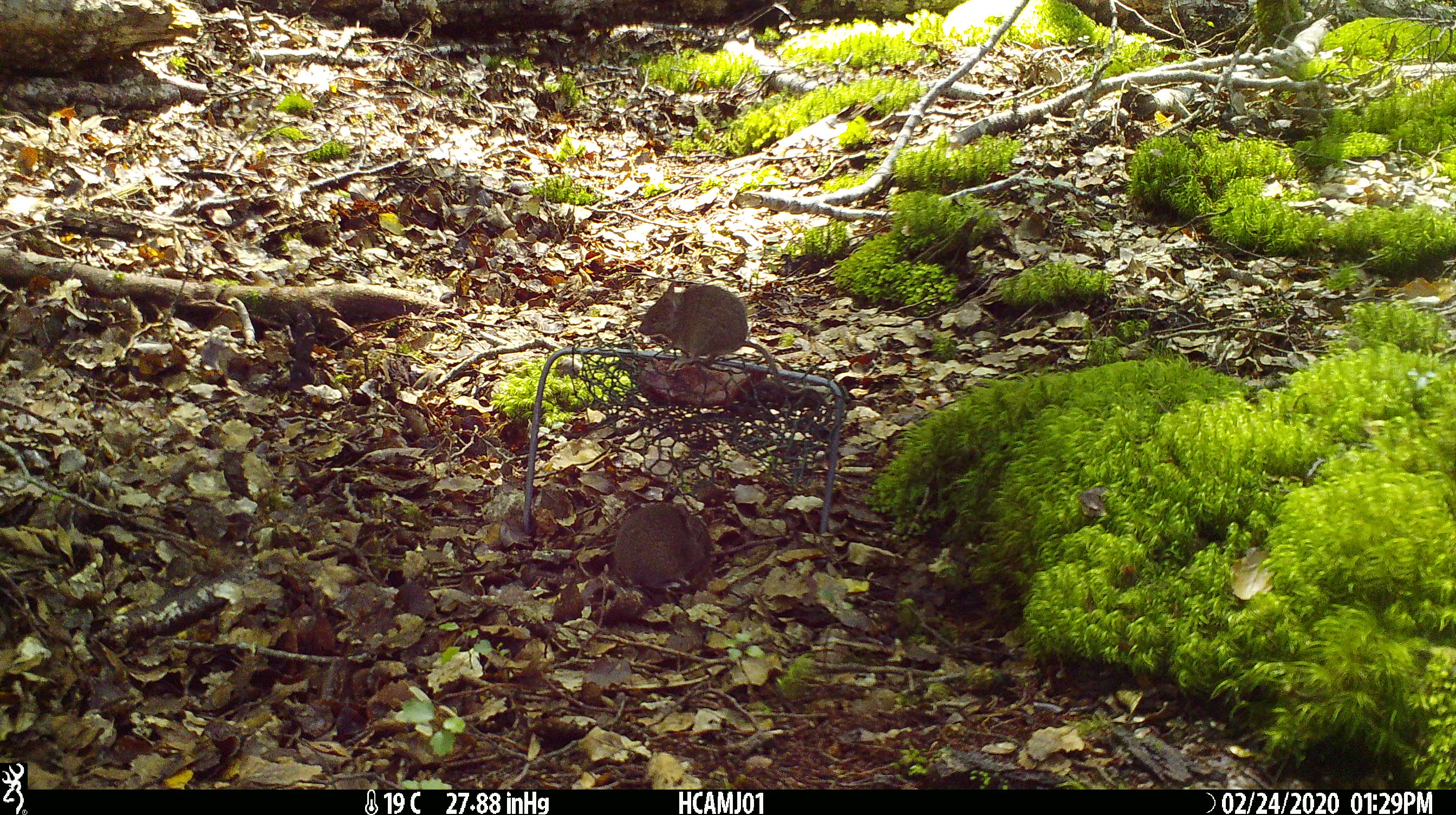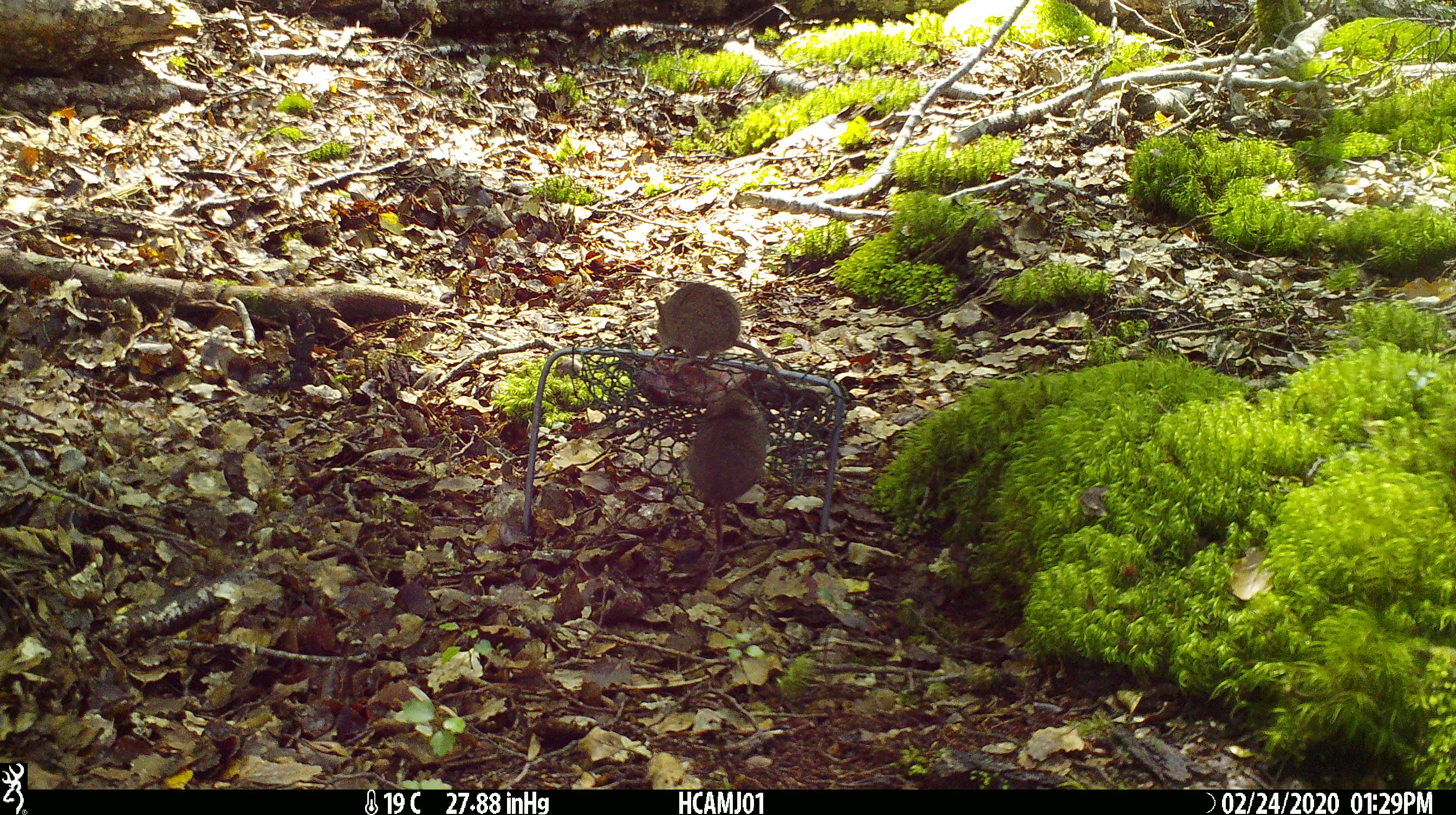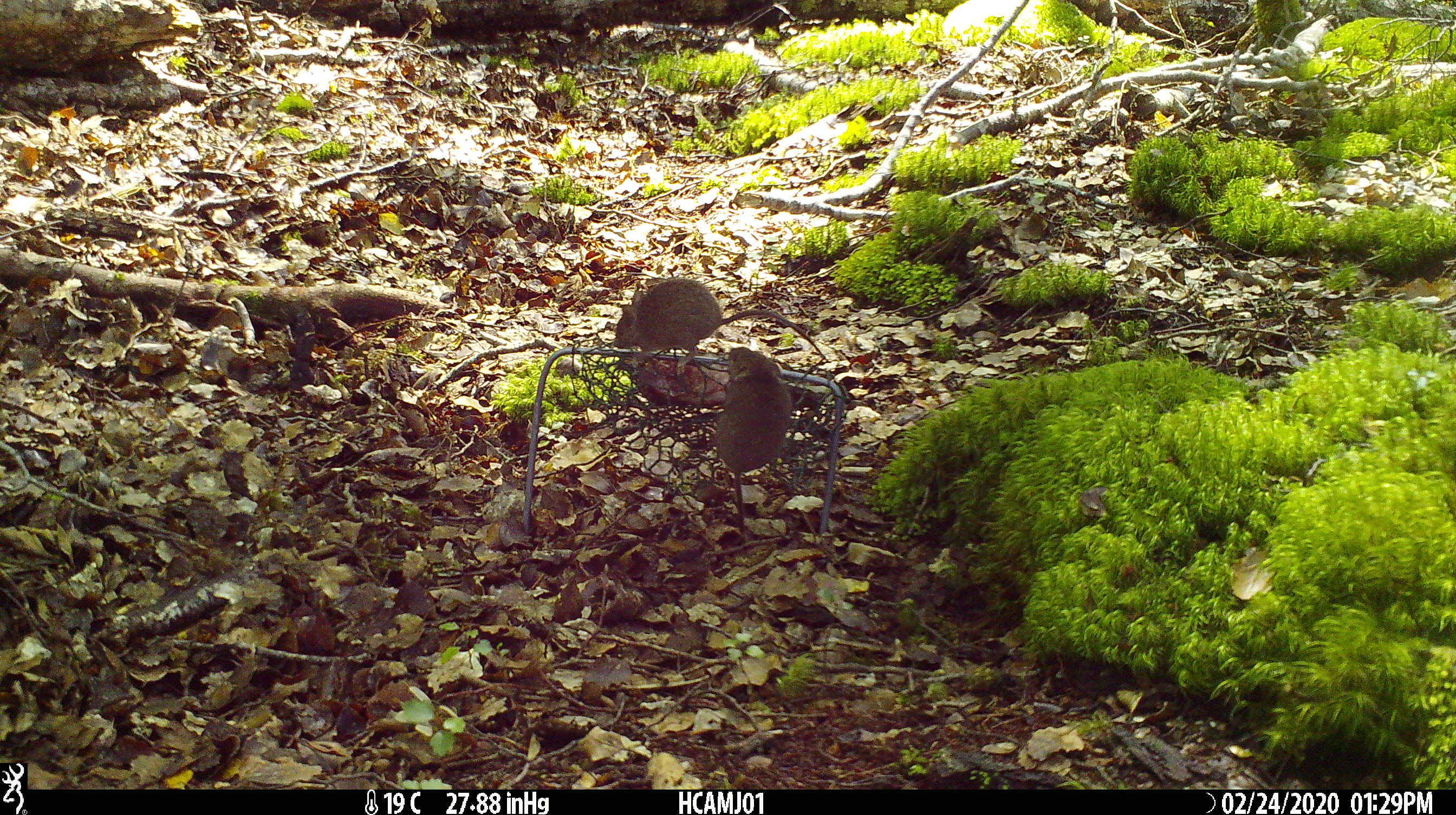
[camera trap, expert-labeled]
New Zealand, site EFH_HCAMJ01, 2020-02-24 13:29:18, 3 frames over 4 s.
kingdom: Animalia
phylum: Chordata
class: Mammalia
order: Rodentia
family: Muridae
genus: Mus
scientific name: Mus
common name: mouse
Mouse (Mus).